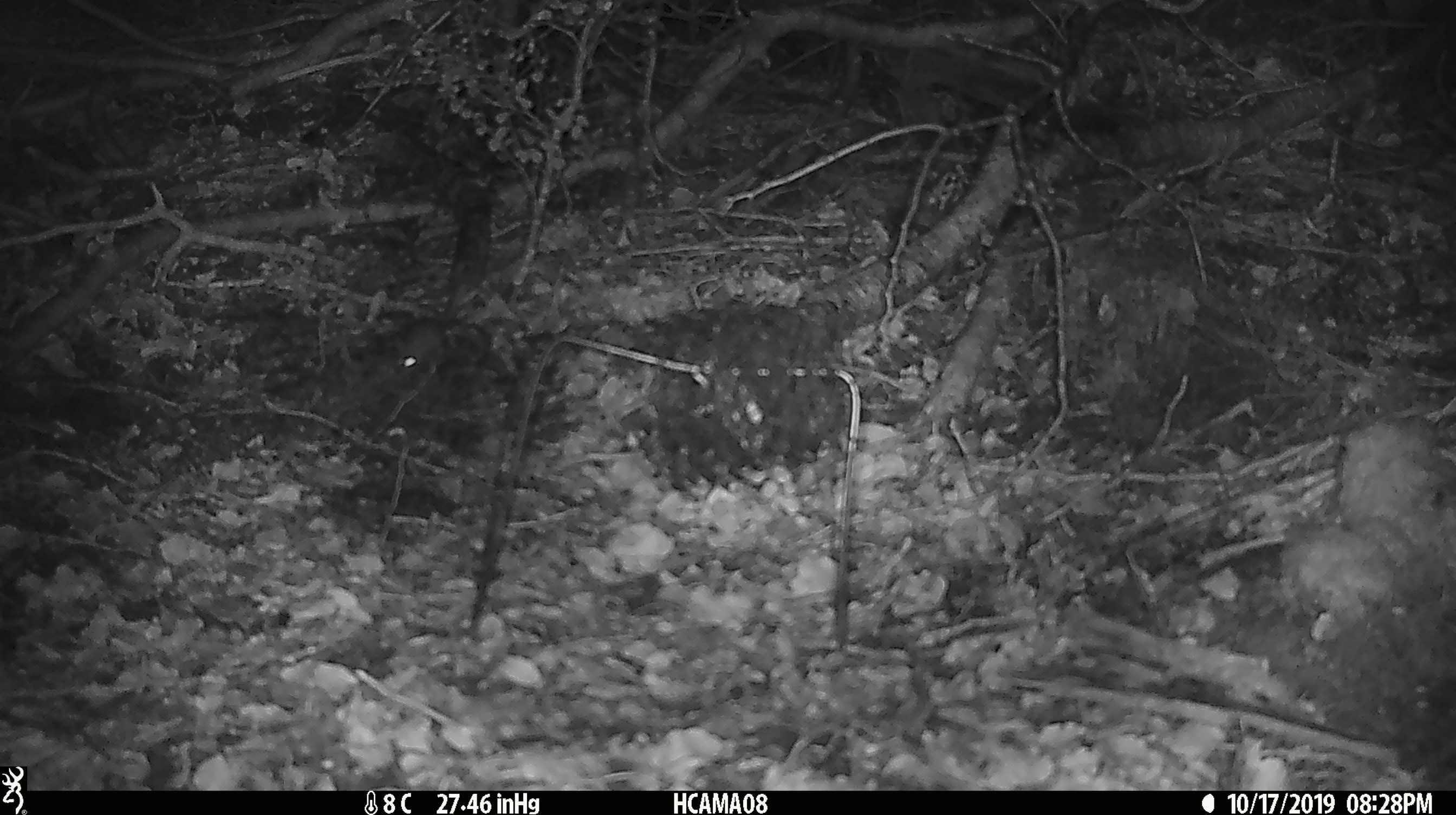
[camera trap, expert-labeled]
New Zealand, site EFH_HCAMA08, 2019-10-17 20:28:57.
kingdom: Animalia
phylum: Chordata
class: Mammalia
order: Rodentia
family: Muridae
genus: Mus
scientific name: Mus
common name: mouse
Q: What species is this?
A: Mouse (Mus).